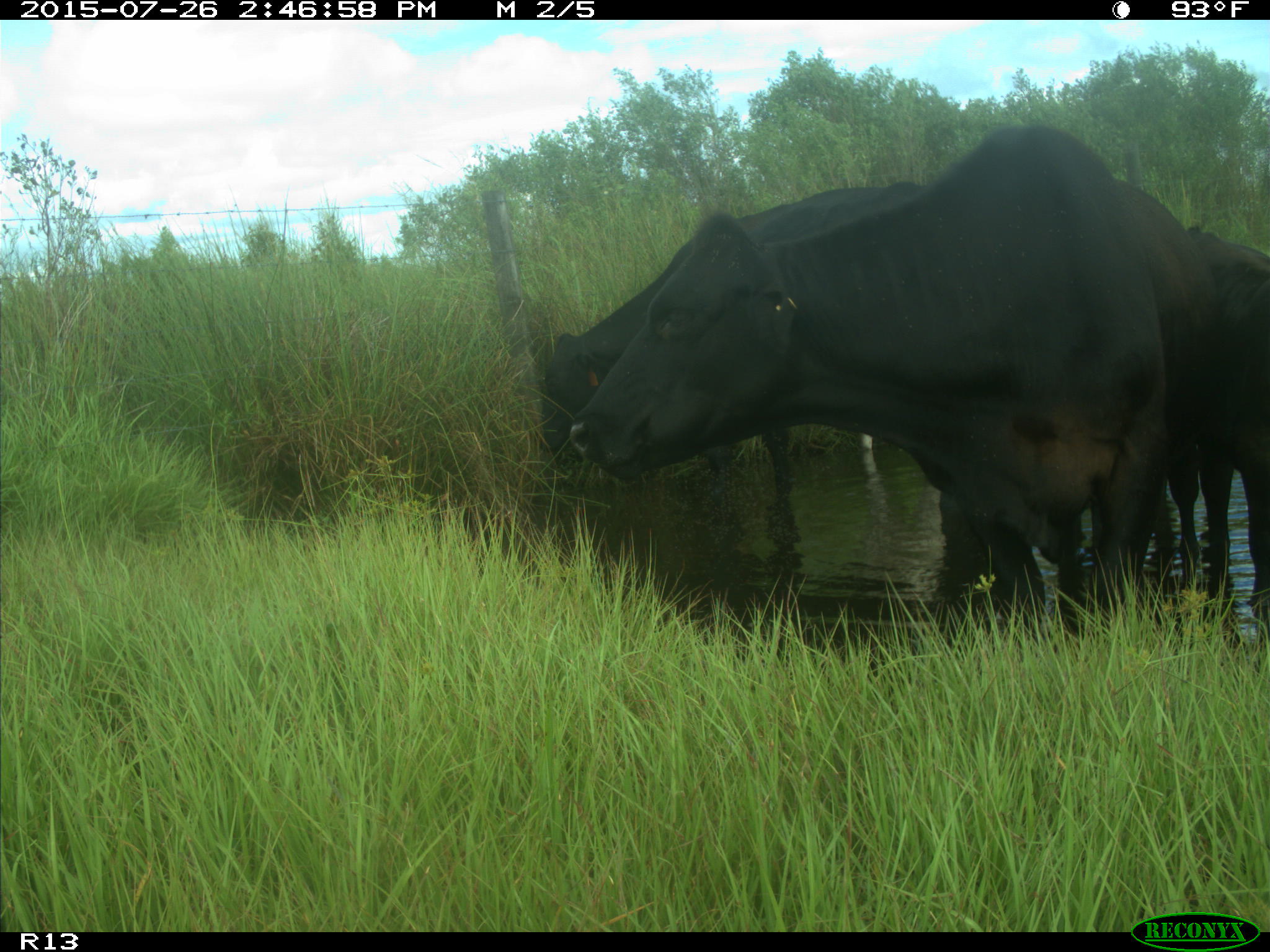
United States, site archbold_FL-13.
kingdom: Animalia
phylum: Chordata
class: Mammalia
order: Artiodactyla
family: Bovidae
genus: Bos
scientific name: Bos taurus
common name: domestic cow